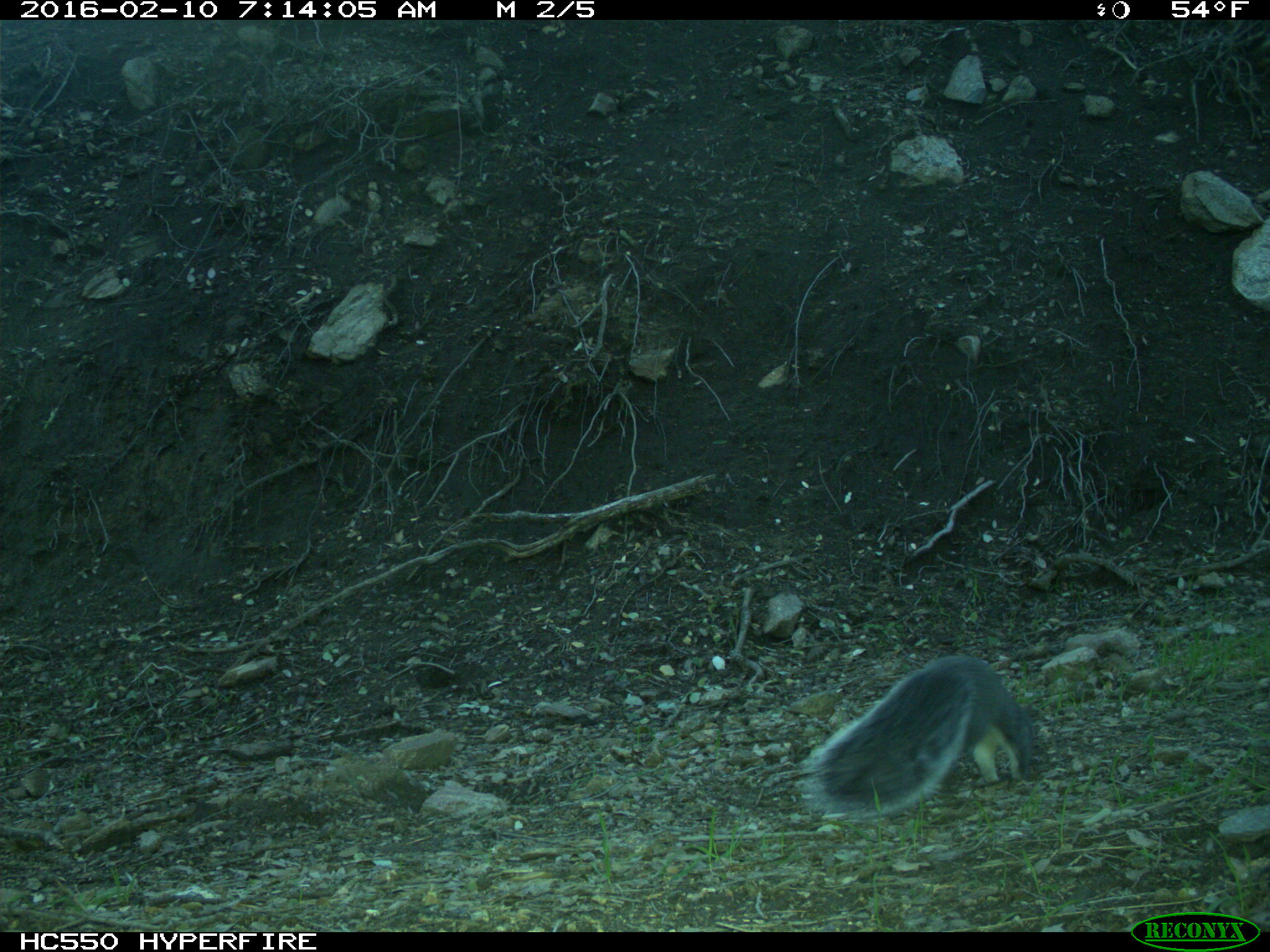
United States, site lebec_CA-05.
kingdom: Animalia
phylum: Chordata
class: Mammalia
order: Rodentia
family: Sciuridae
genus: Sciurus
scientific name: Sciurus carolinensis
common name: eastern gray squirrel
Sciurus carolinensis (eastern gray squirrel).